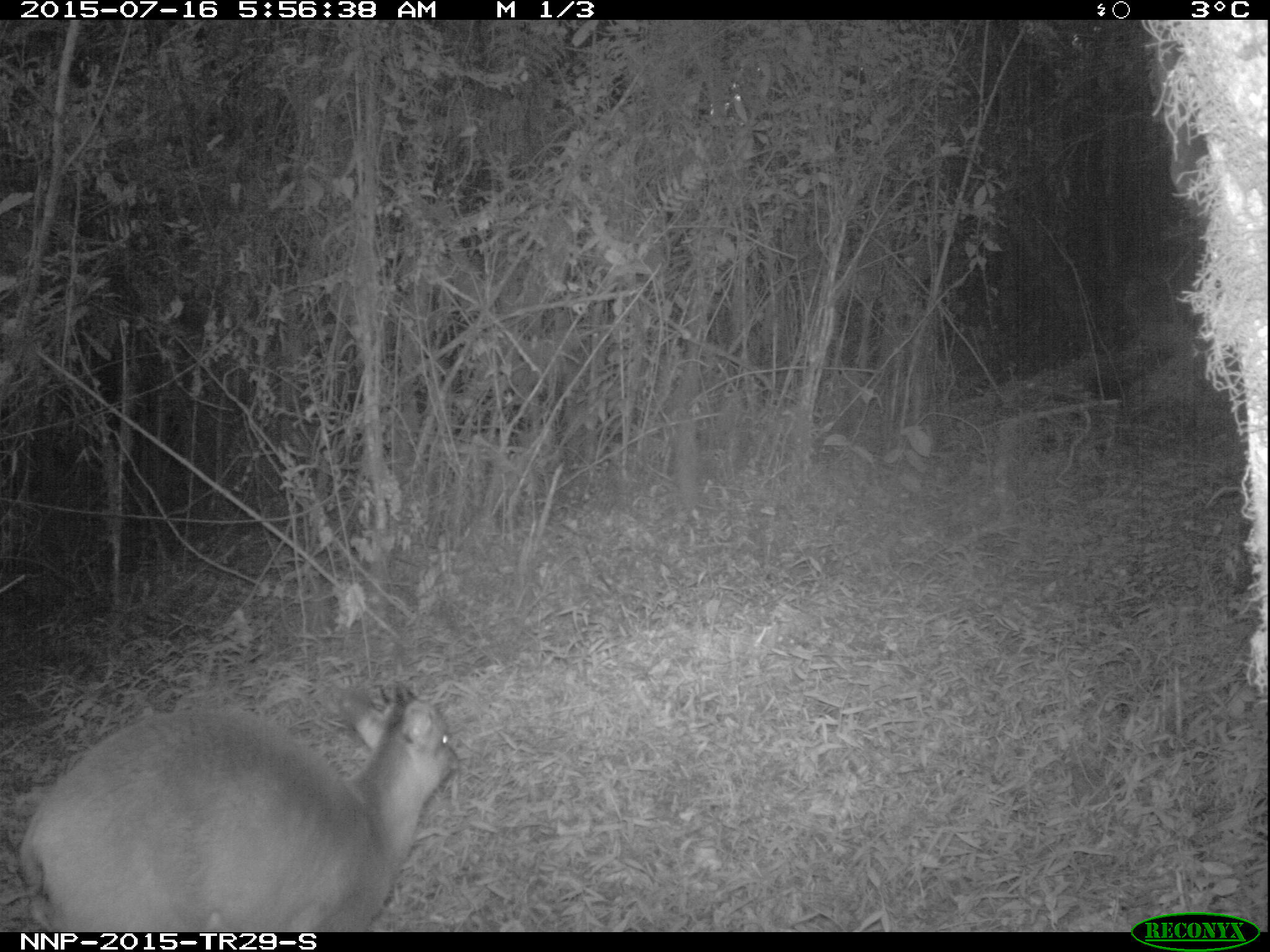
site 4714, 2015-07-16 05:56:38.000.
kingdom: Animalia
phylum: Chordata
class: Mammalia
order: Artiodactyla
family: Bovidae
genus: Cephalophus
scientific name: Cephalophus nigrifrons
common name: black-fronted duiker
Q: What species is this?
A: Cephalophus nigrifrons (black-fronted duiker).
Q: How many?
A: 1.